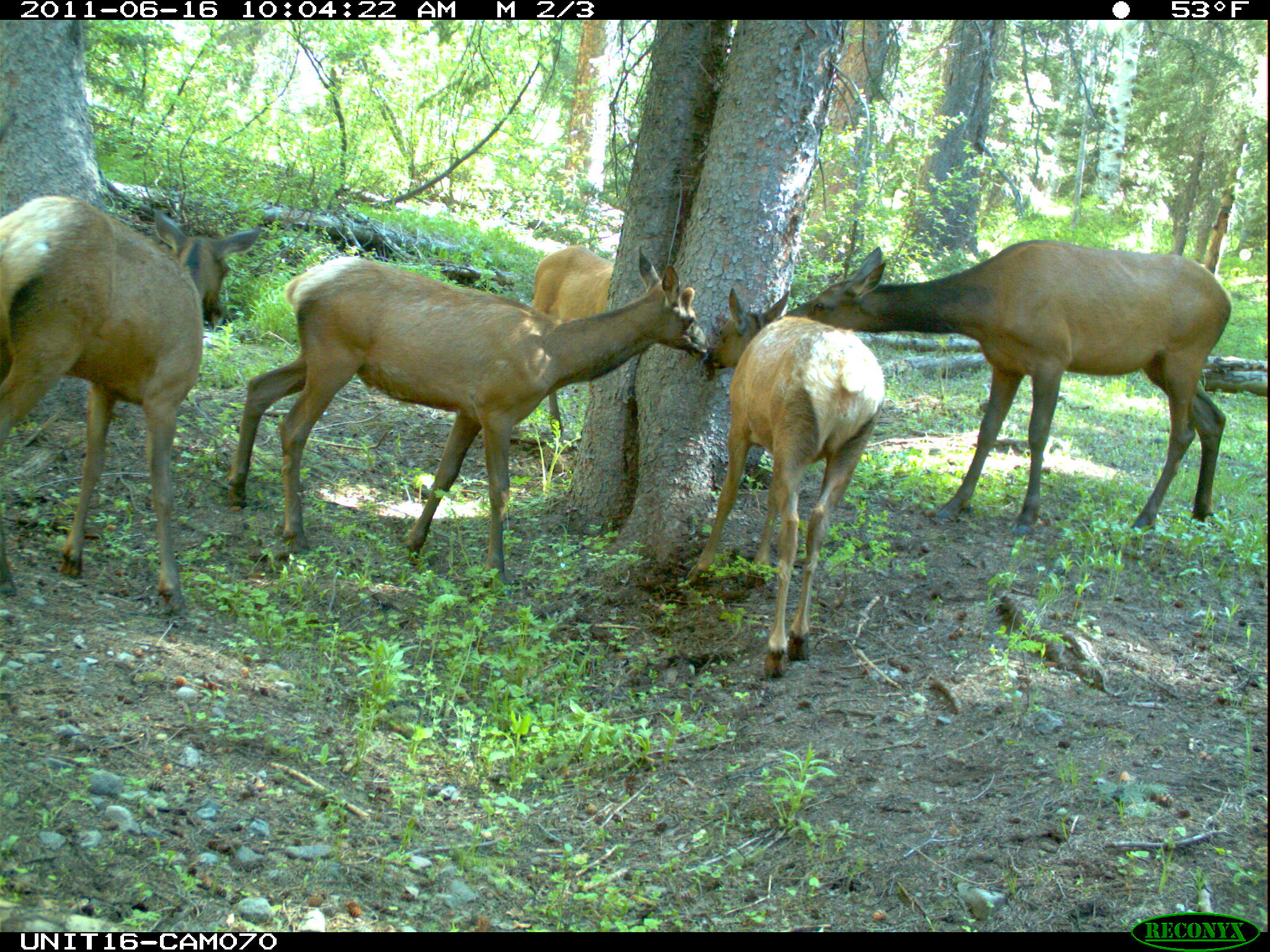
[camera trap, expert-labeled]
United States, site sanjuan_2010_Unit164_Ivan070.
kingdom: Animalia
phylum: Chordata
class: Mammalia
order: Artiodactyla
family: Cervidae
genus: Cervus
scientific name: Cervus elaphus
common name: red deer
Cervus elaphus (red deer).